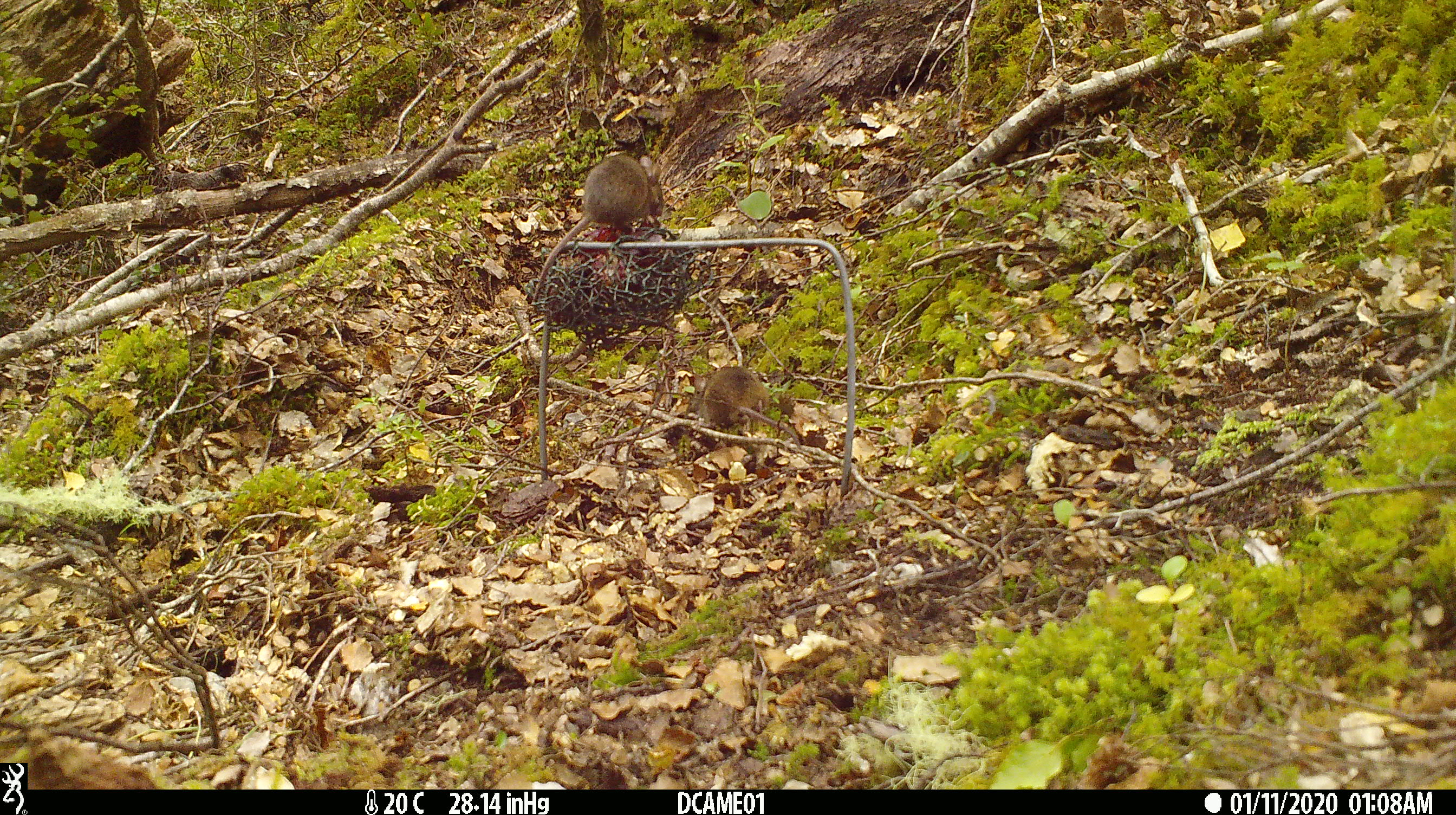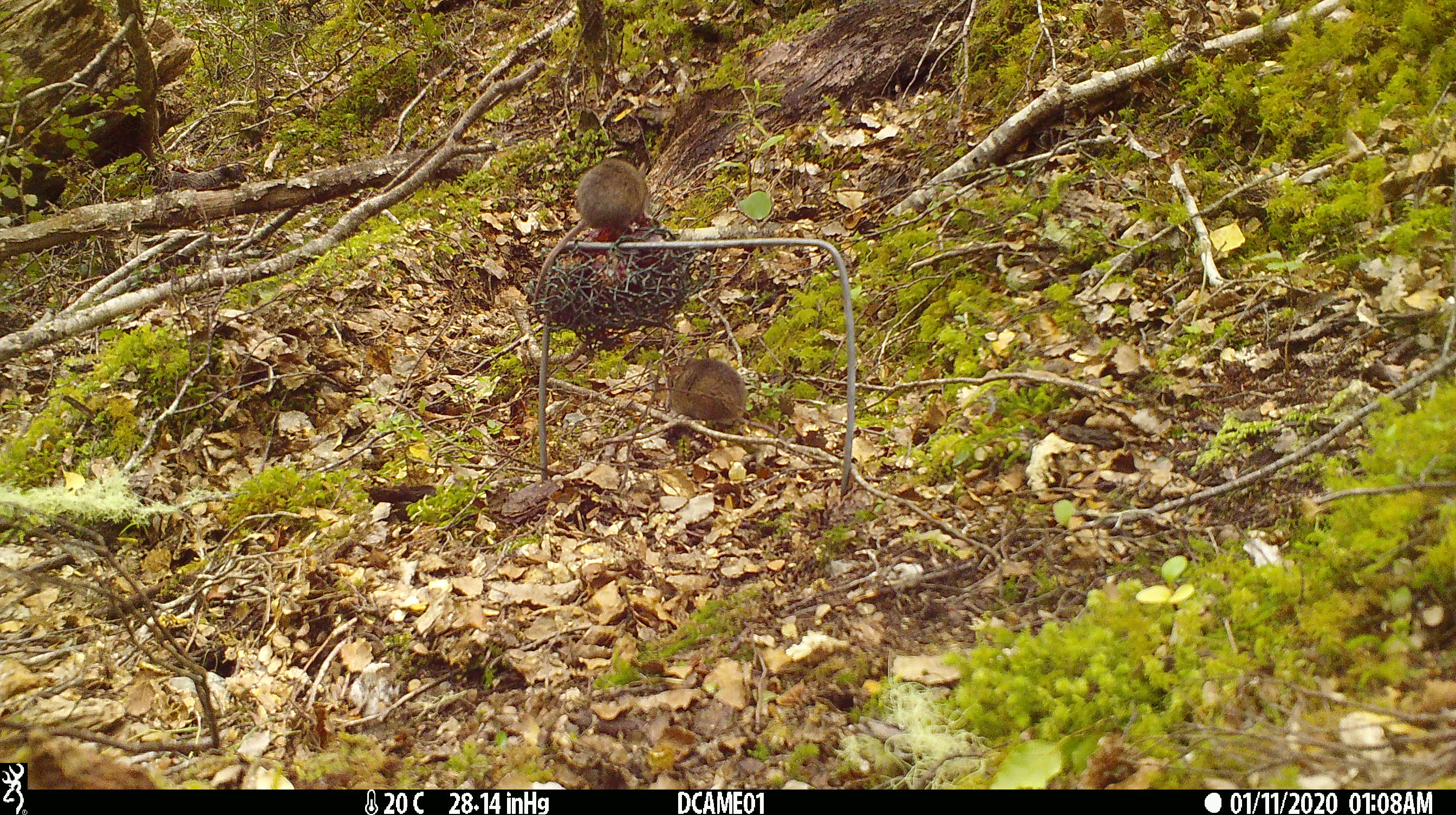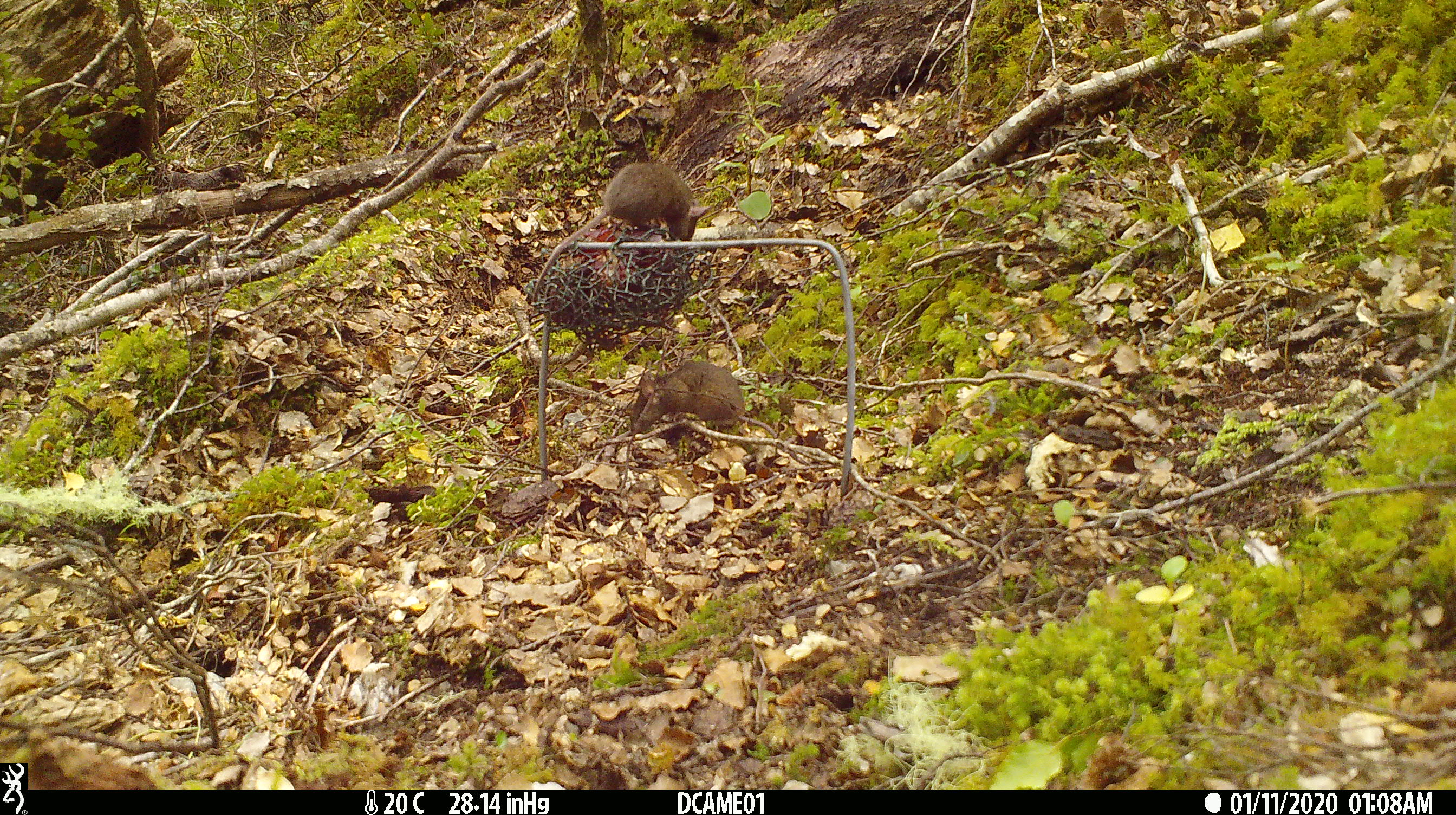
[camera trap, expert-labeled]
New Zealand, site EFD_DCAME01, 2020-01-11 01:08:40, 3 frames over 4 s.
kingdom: Animalia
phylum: Chordata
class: Mammalia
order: Rodentia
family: Muridae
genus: Mus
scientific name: Mus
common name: mouse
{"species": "mouse (Mus)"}